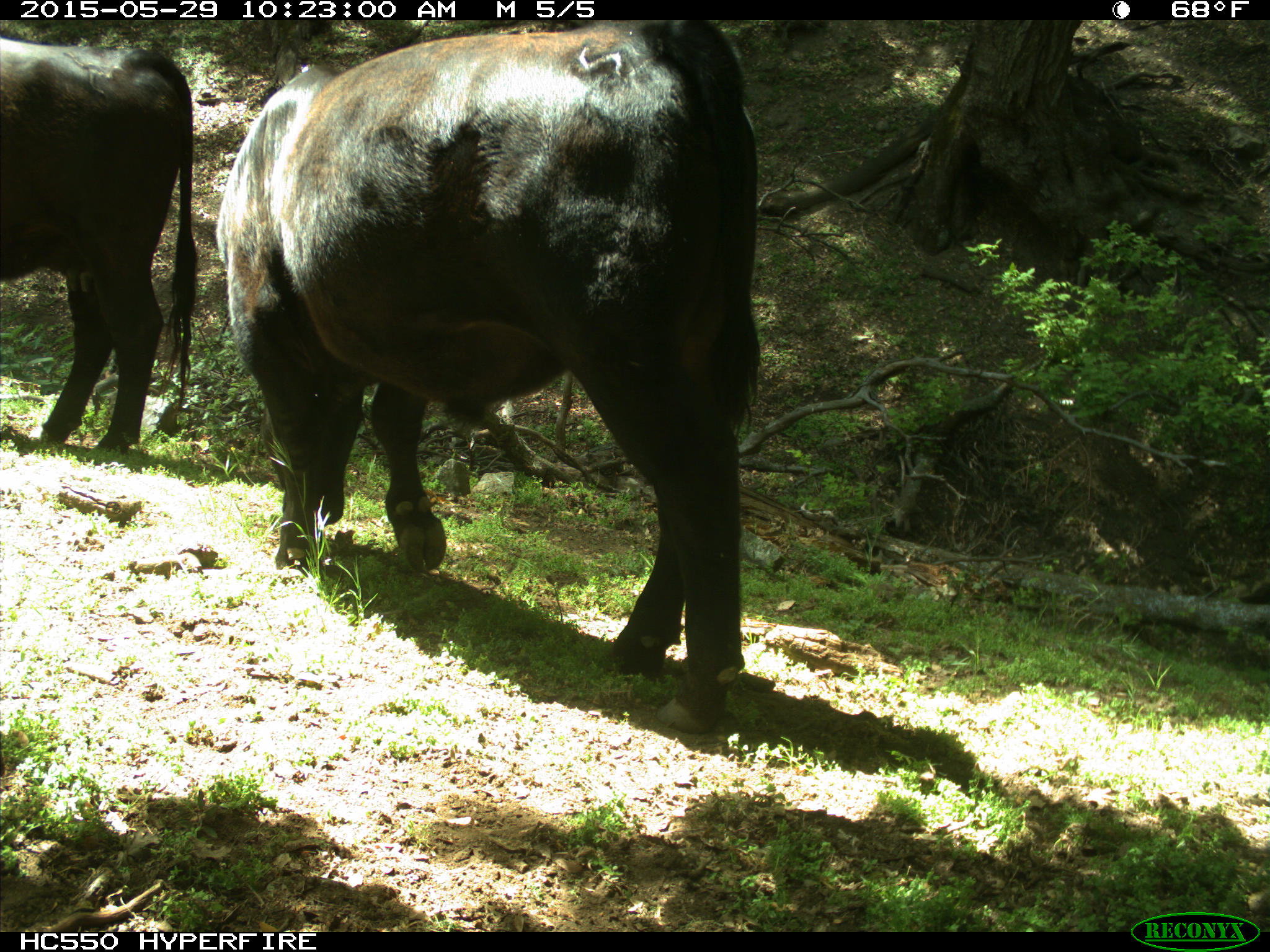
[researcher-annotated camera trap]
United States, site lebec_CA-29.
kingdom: Animalia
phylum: Chordata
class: Mammalia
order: Artiodactyla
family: Bovidae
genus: Bos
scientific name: Bos taurus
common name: domestic cow